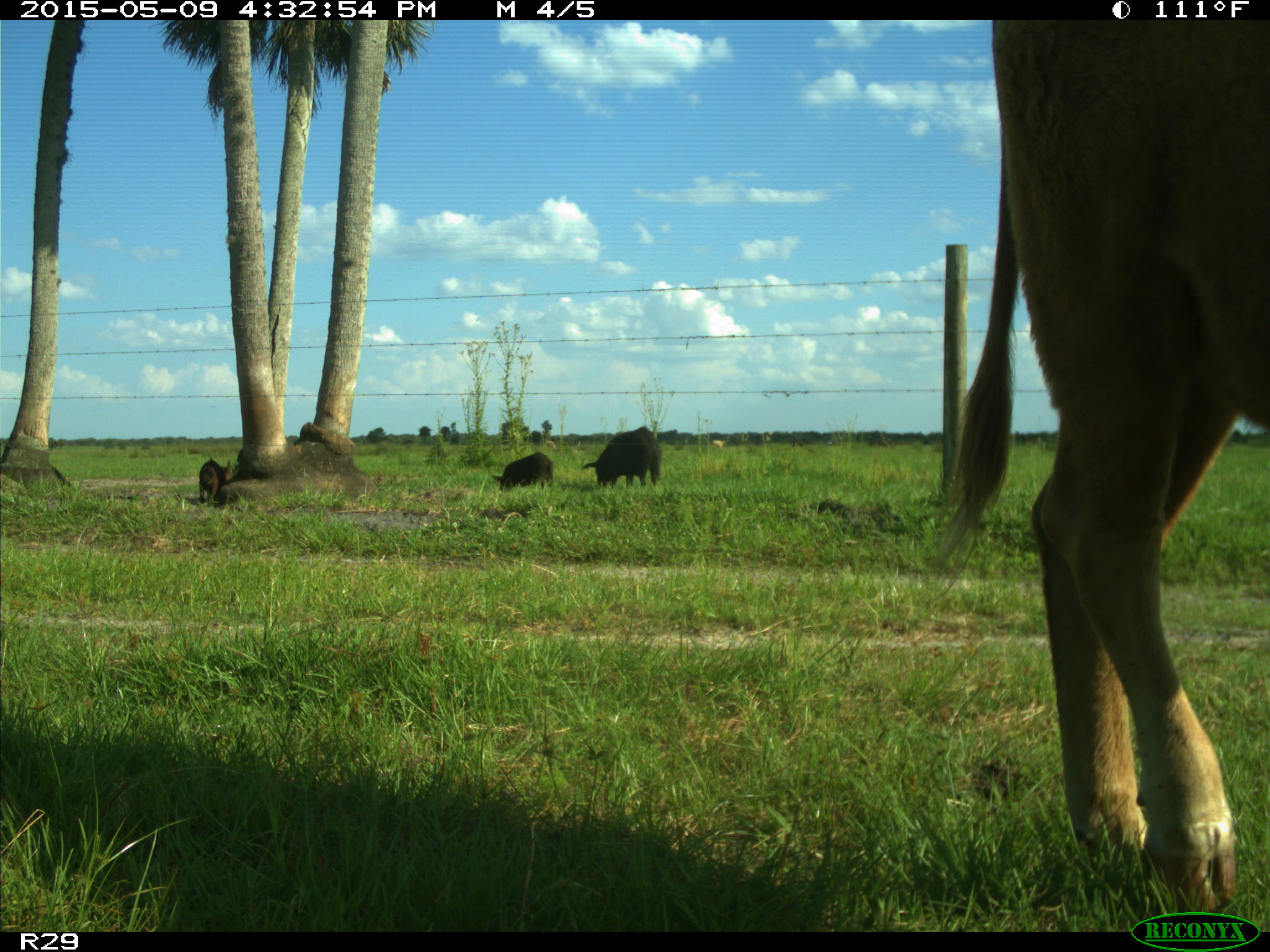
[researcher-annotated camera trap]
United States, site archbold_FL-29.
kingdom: Animalia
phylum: Chordata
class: Mammalia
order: Artiodactyla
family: Suidae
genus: Sus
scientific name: Sus scrofa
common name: wild boar